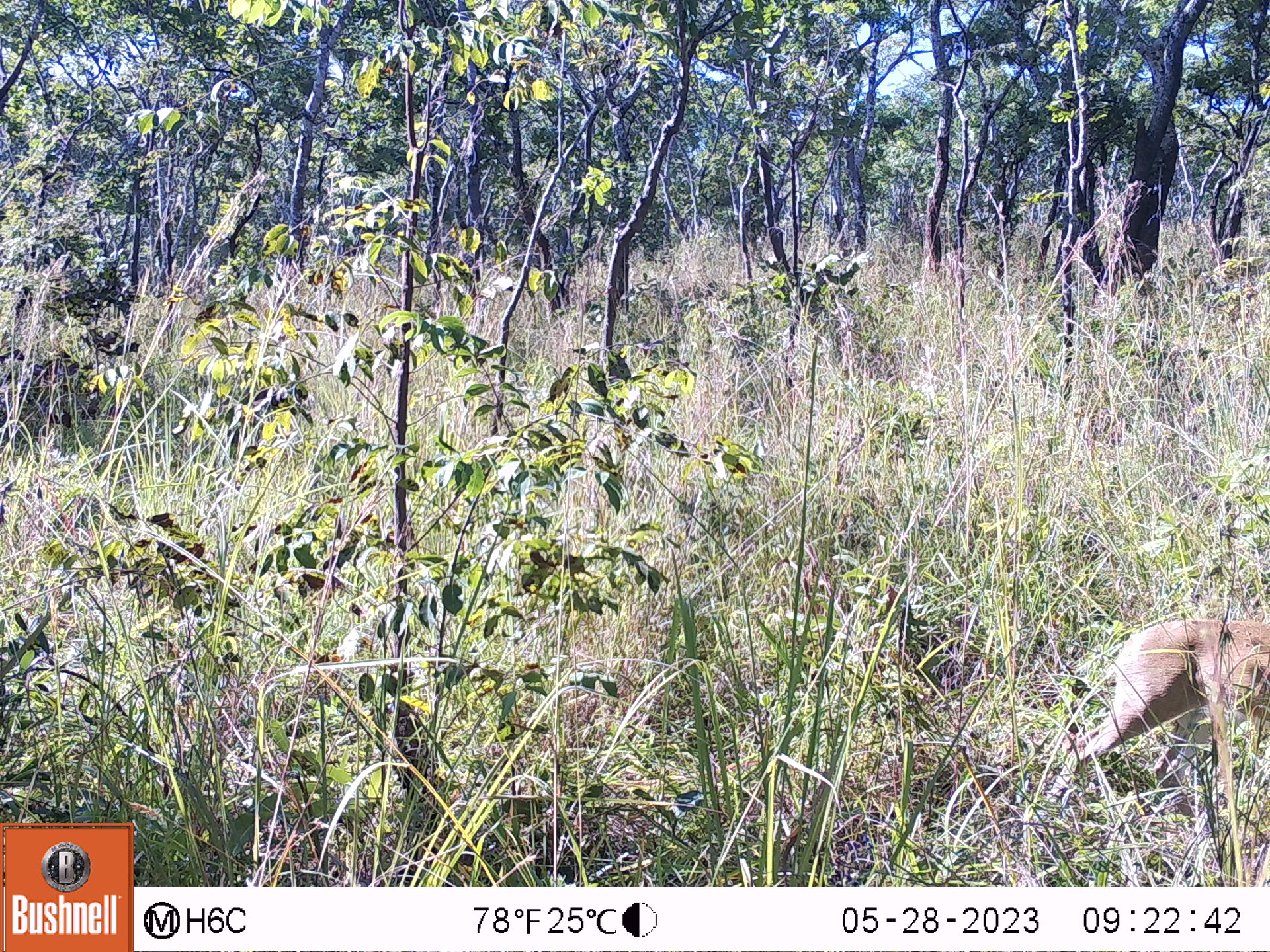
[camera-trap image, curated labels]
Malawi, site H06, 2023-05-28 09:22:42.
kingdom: Animalia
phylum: Chordata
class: Mammalia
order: Artiodactyla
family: Bovidae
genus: Sylvicapra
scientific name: Sylvicapra grimmia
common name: common duiker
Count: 1.